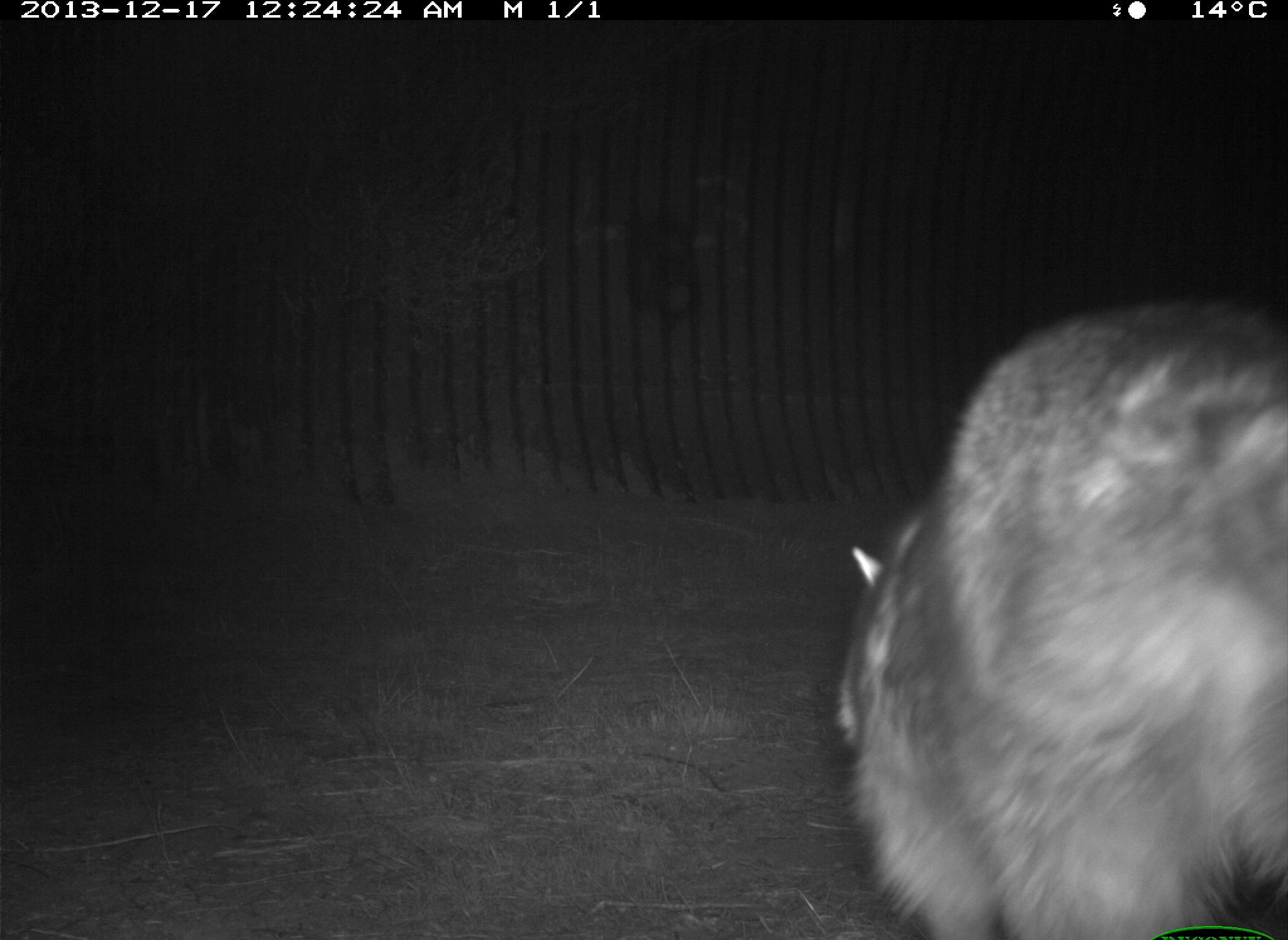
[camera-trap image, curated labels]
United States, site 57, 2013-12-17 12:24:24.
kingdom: Animalia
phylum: Chordata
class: Mammalia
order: Carnivora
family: Procyonidae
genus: Procyon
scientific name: Procyon lotor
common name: raccoon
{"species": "raccoon (Procyon lotor)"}